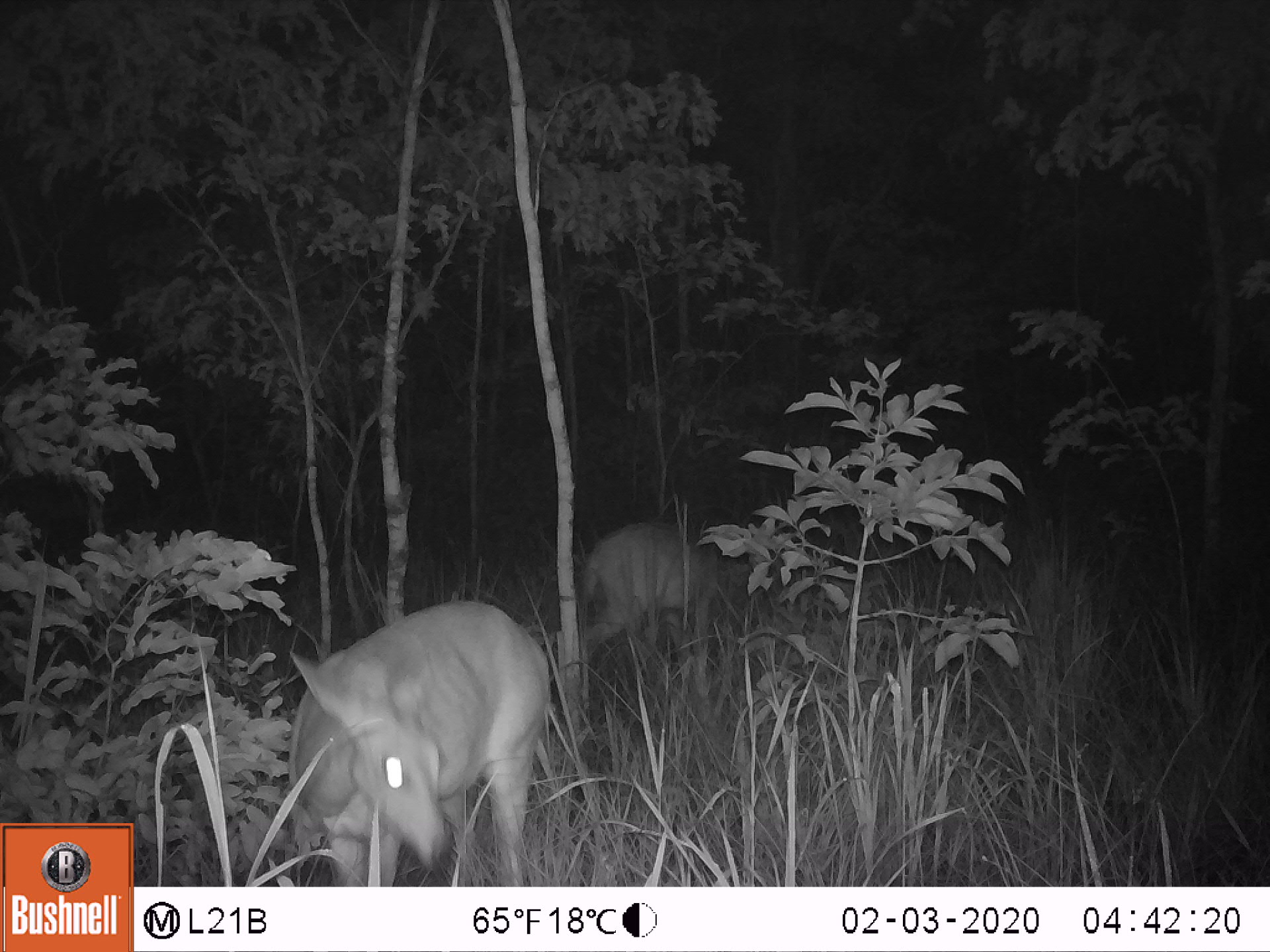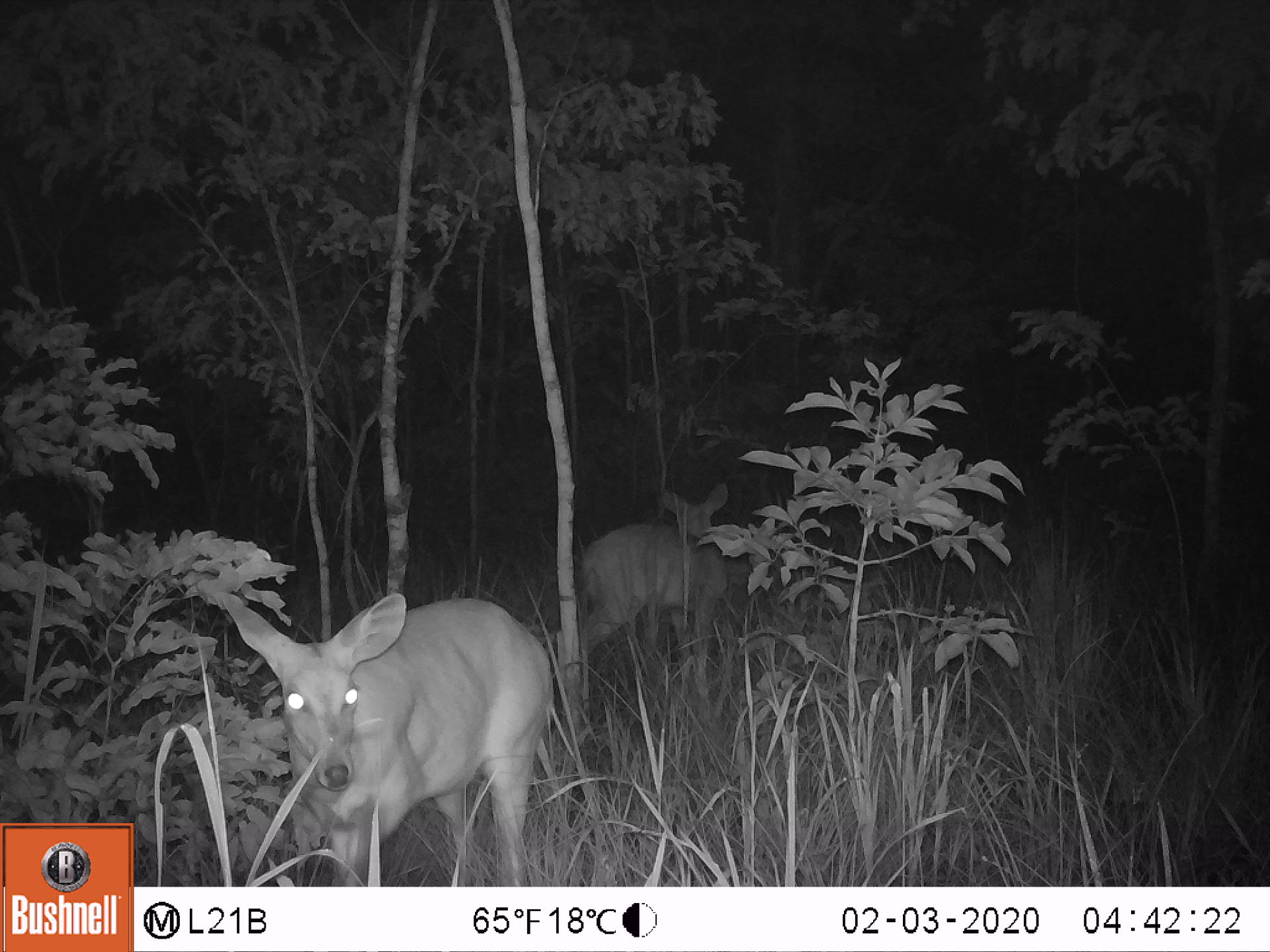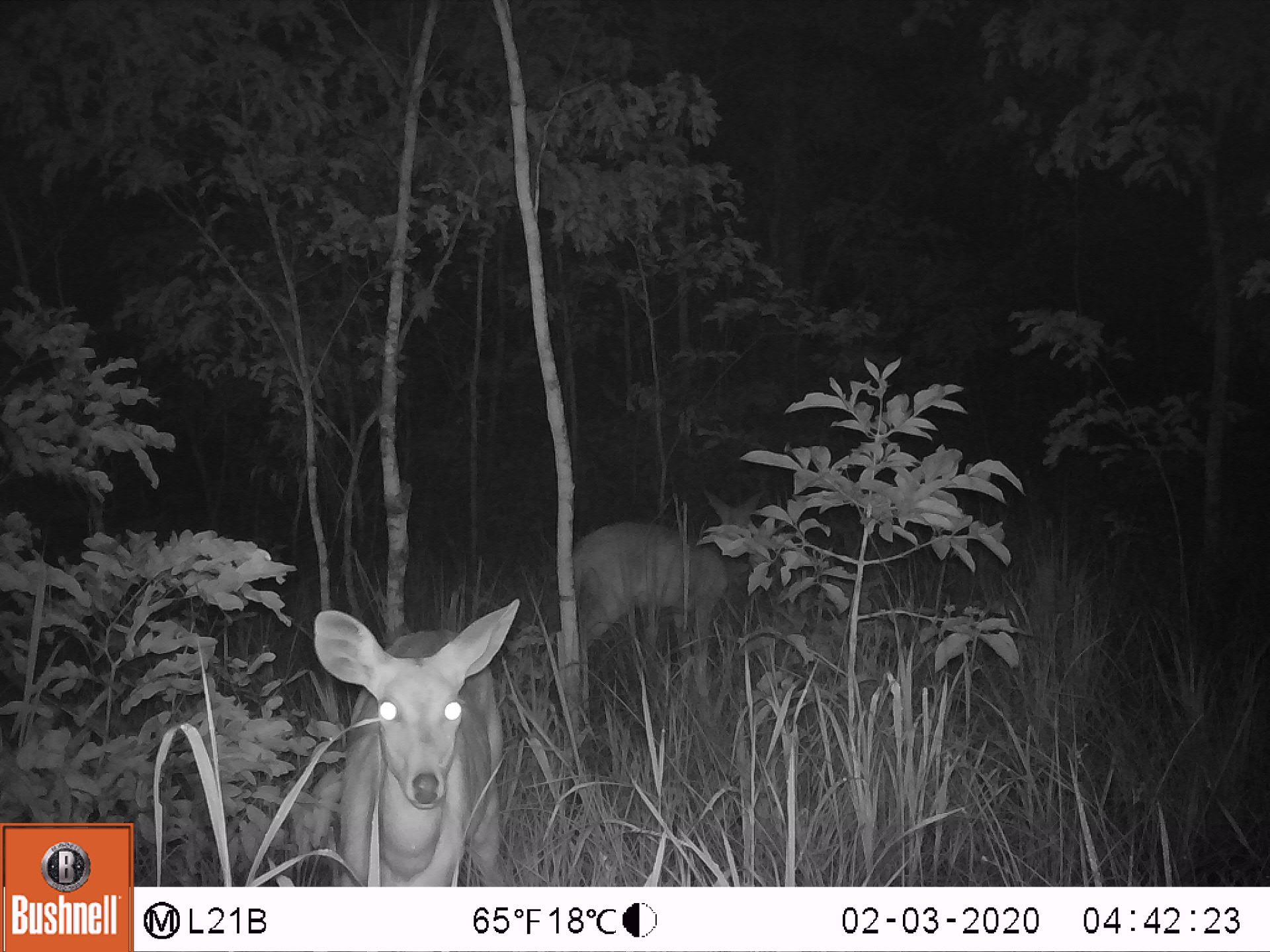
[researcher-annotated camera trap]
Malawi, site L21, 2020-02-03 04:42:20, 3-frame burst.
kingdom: Animalia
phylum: Chordata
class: Mammalia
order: Artiodactyla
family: Bovidae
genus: Redunca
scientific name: Redunca arundinum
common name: southern reedbuck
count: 2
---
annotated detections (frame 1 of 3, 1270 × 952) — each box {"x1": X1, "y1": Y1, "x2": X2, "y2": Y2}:
southern reedbuck: {"x1": 258, "y1": 590, "x2": 556, "y2": 880}; {"x1": 566, "y1": 513, "x2": 727, "y2": 718}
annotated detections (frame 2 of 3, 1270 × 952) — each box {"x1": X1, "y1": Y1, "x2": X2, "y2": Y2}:
southern reedbuck: {"x1": 216, "y1": 577, "x2": 555, "y2": 880}; {"x1": 578, "y1": 479, "x2": 730, "y2": 685}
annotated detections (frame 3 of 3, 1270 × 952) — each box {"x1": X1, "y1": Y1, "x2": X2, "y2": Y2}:
southern reedbuck: {"x1": 288, "y1": 592, "x2": 528, "y2": 880}; {"x1": 565, "y1": 483, "x2": 772, "y2": 703}